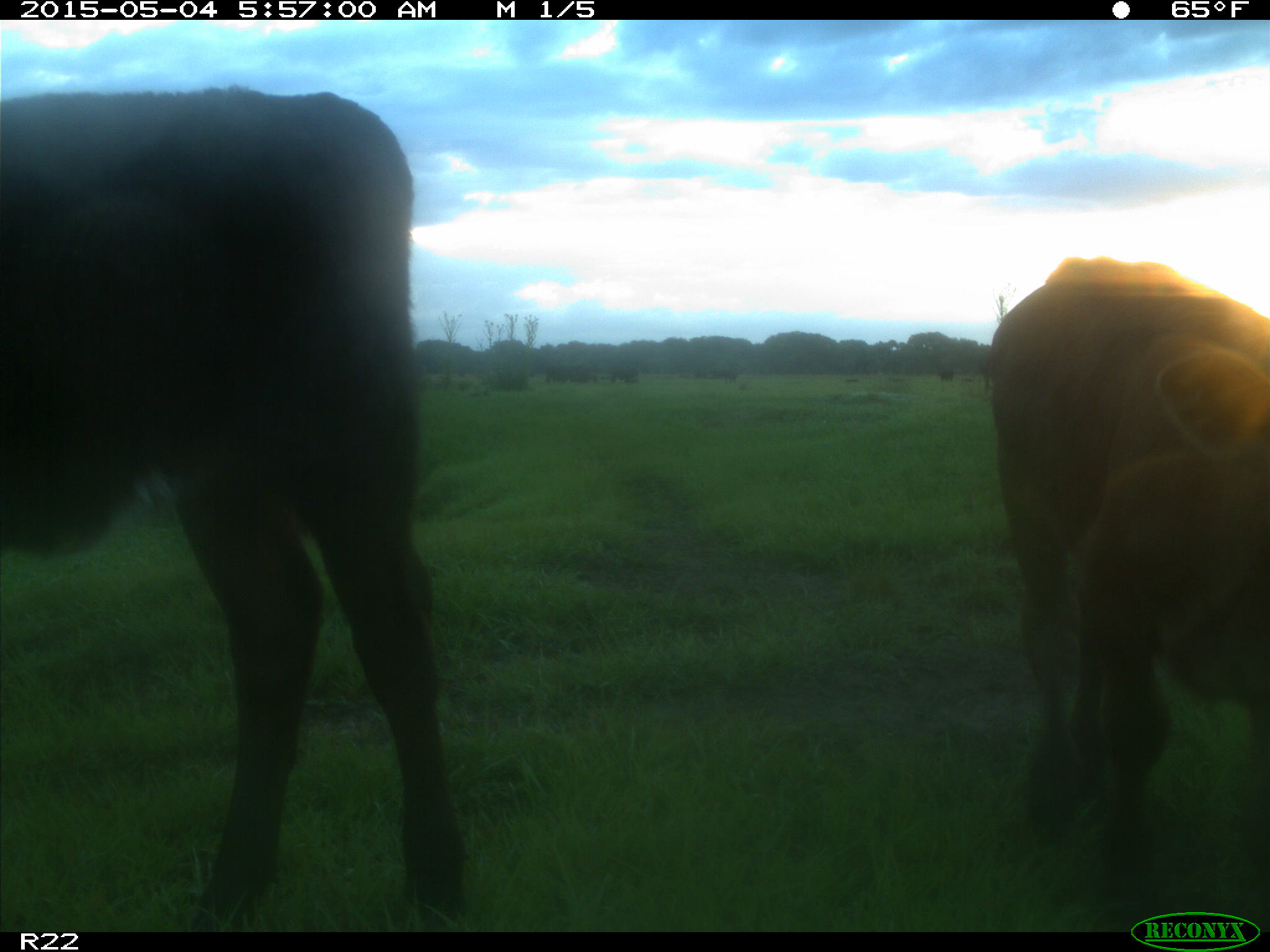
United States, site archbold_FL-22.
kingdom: Animalia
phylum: Chordata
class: Mammalia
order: Artiodactyla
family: Bovidae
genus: Bos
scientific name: Bos taurus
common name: domestic cow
Bos taurus (domestic cow).